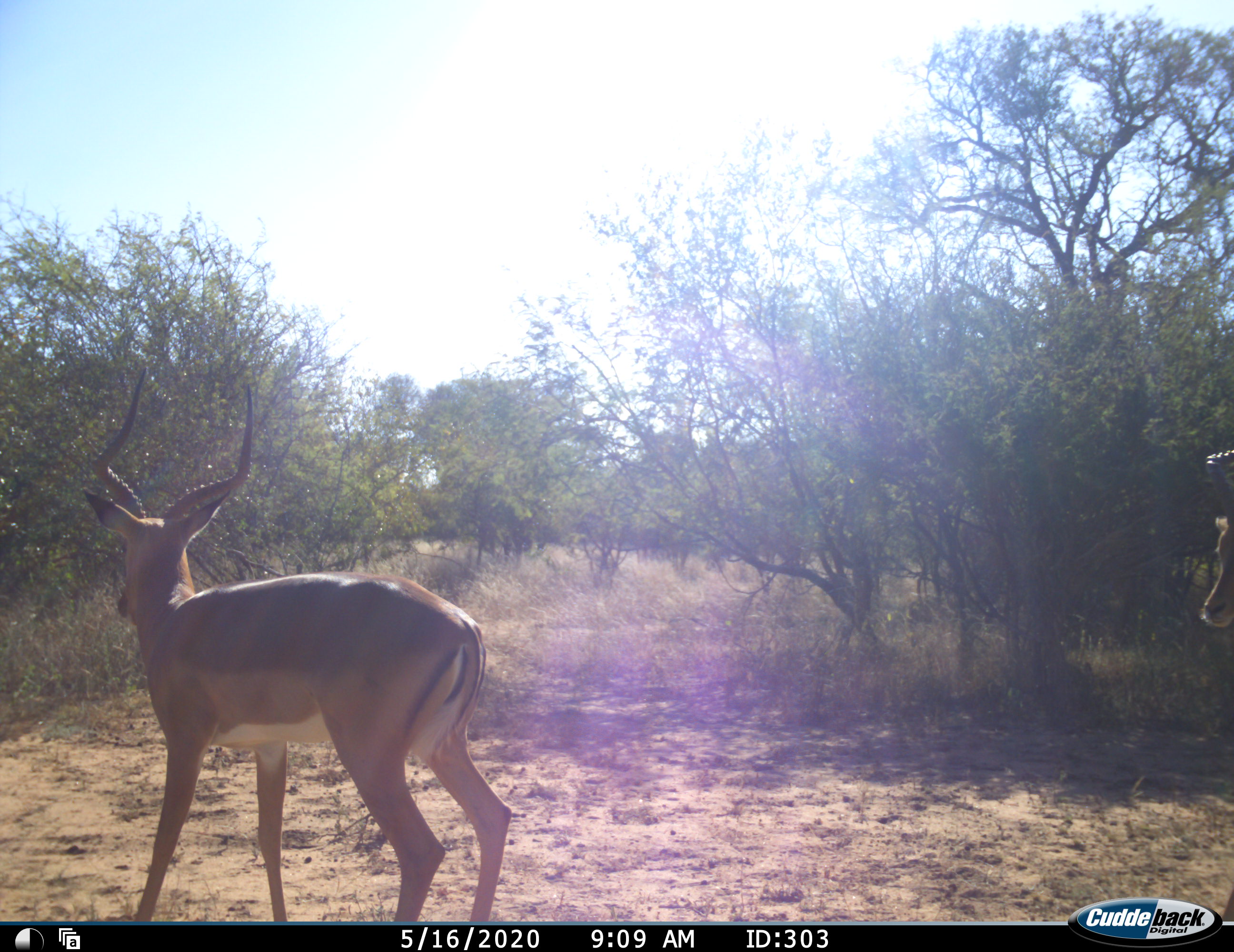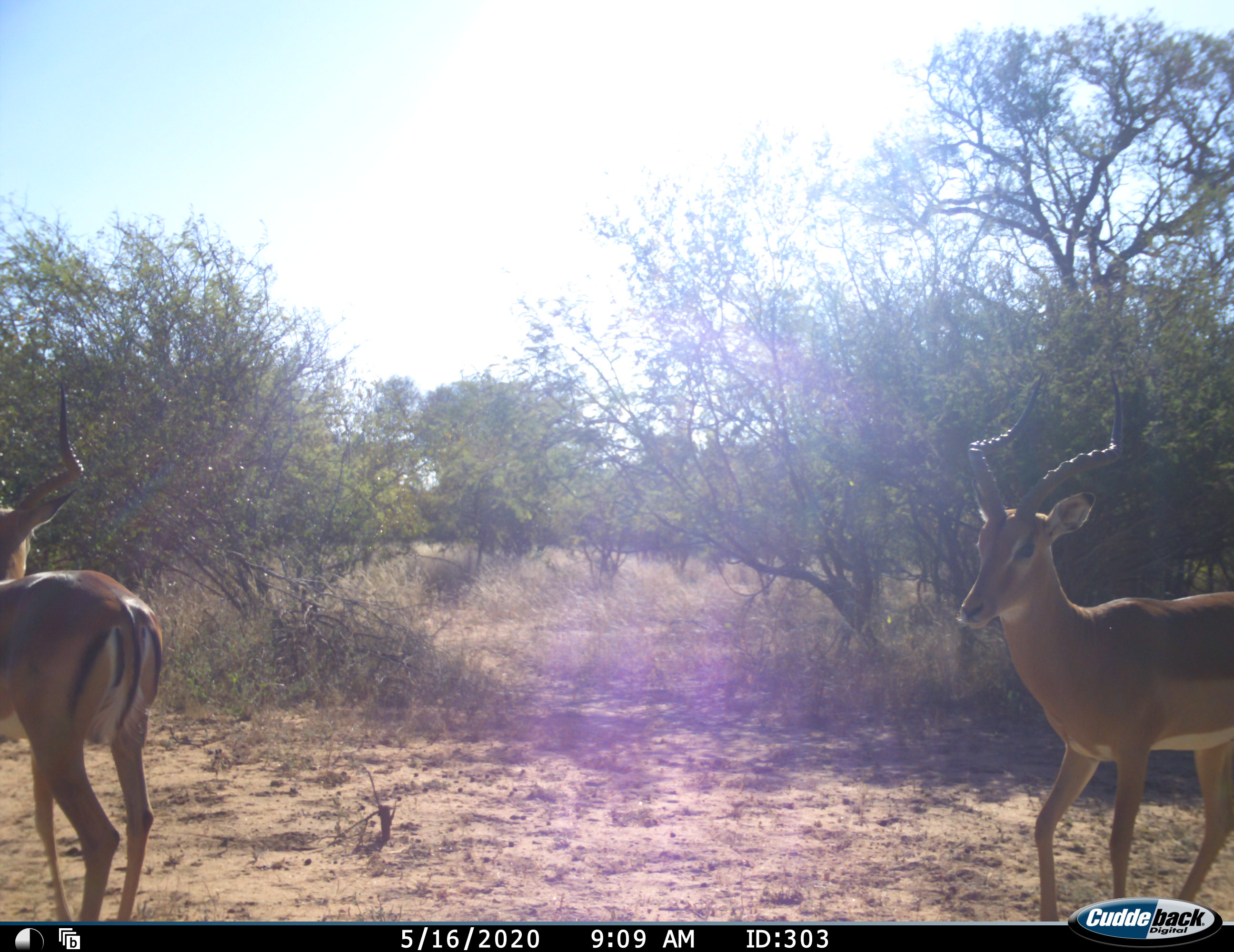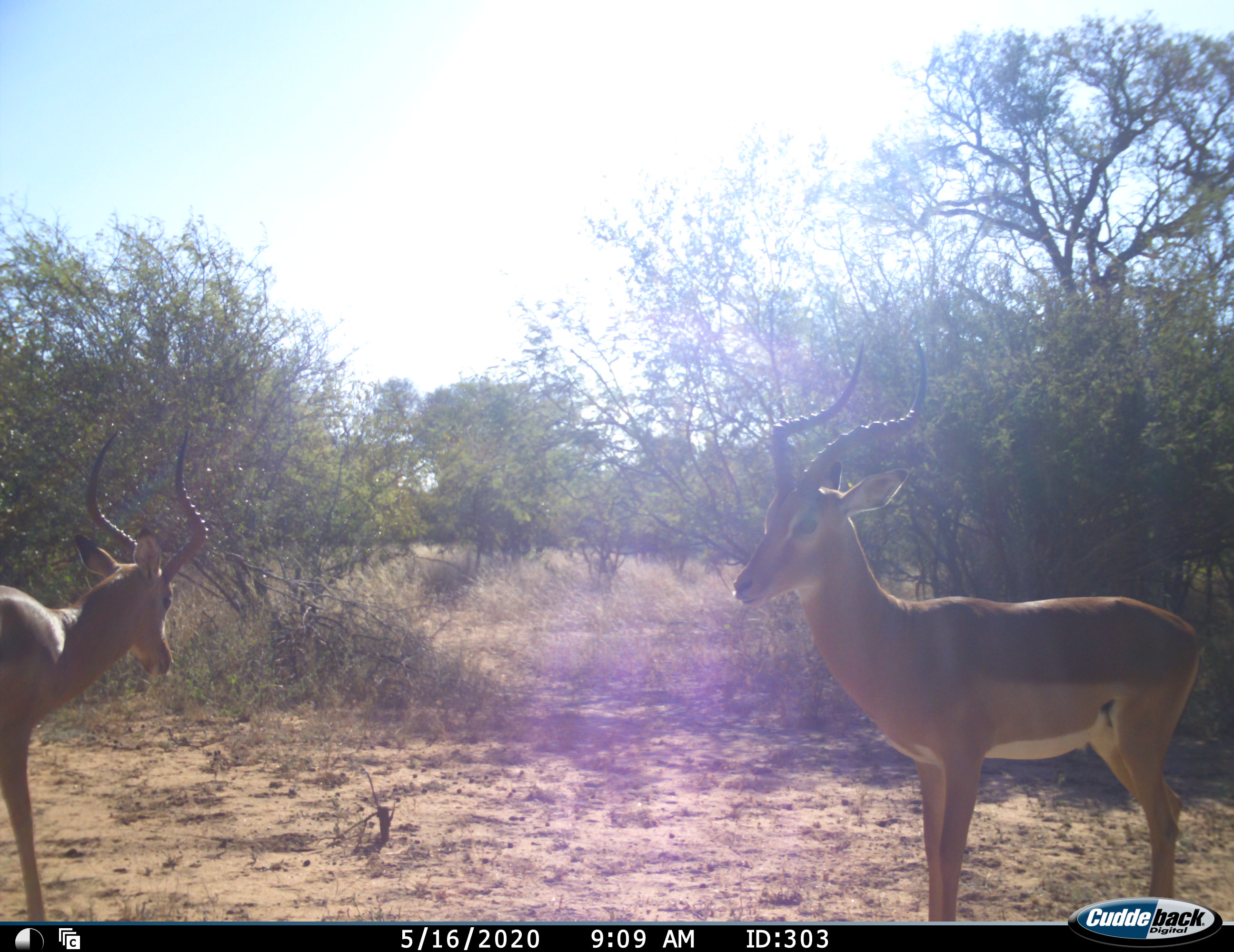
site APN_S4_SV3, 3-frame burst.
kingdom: Animalia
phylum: Chordata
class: Mammalia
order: Artiodactyla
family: Bovidae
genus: Aepyceros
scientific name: Aepyceros melampus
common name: impala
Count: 2.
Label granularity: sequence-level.